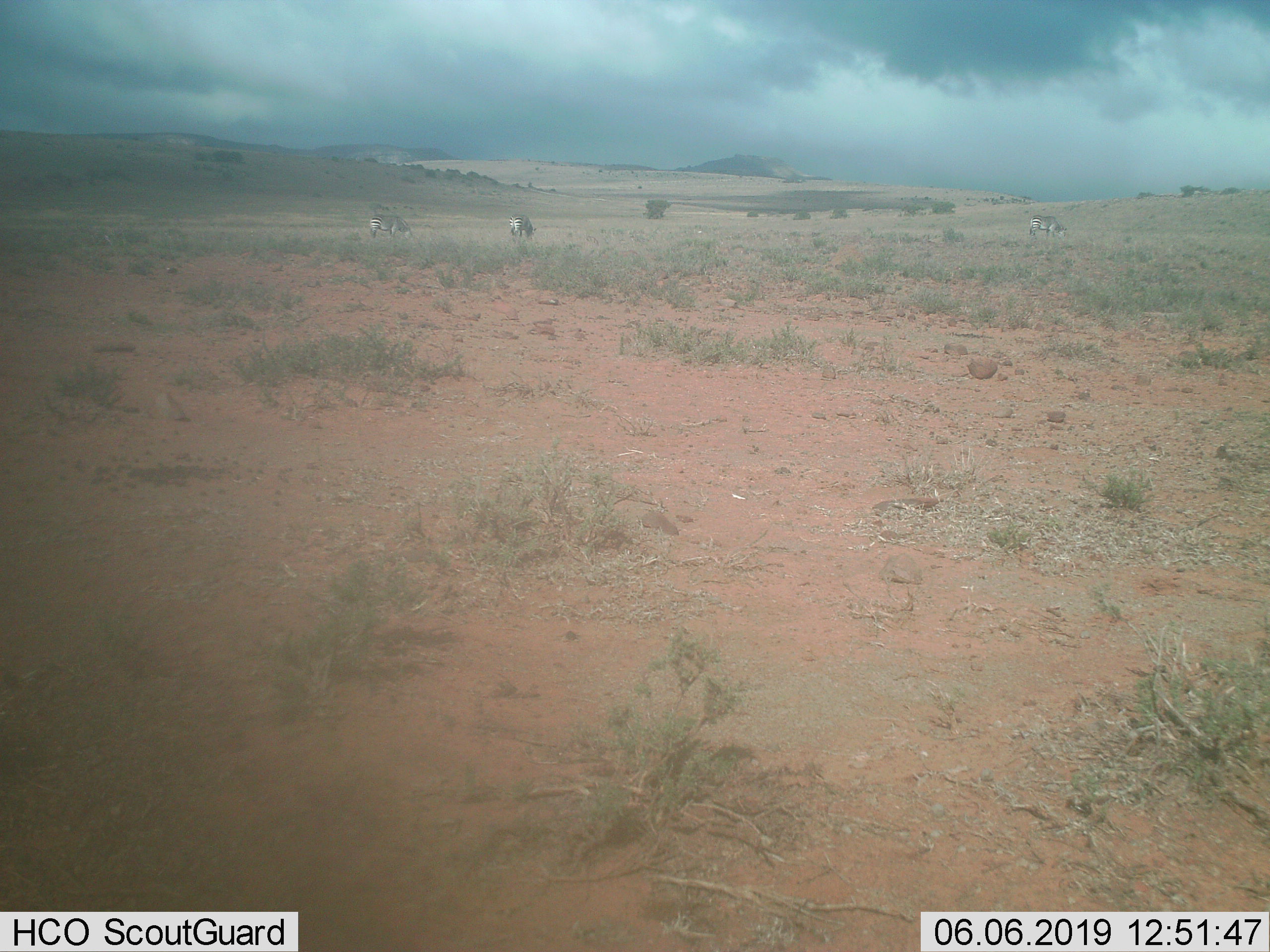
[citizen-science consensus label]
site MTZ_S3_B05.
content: unidentified animal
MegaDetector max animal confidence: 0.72